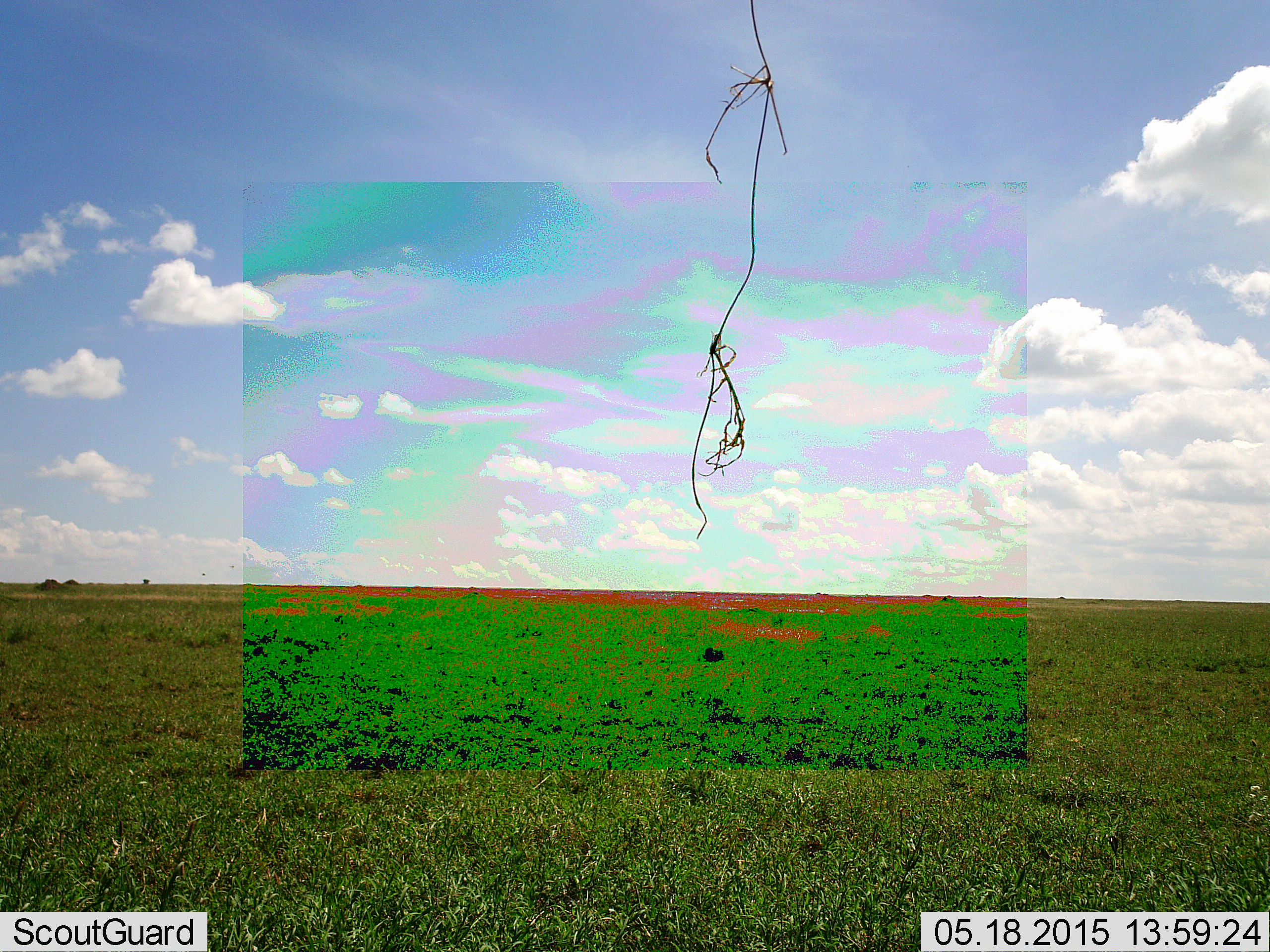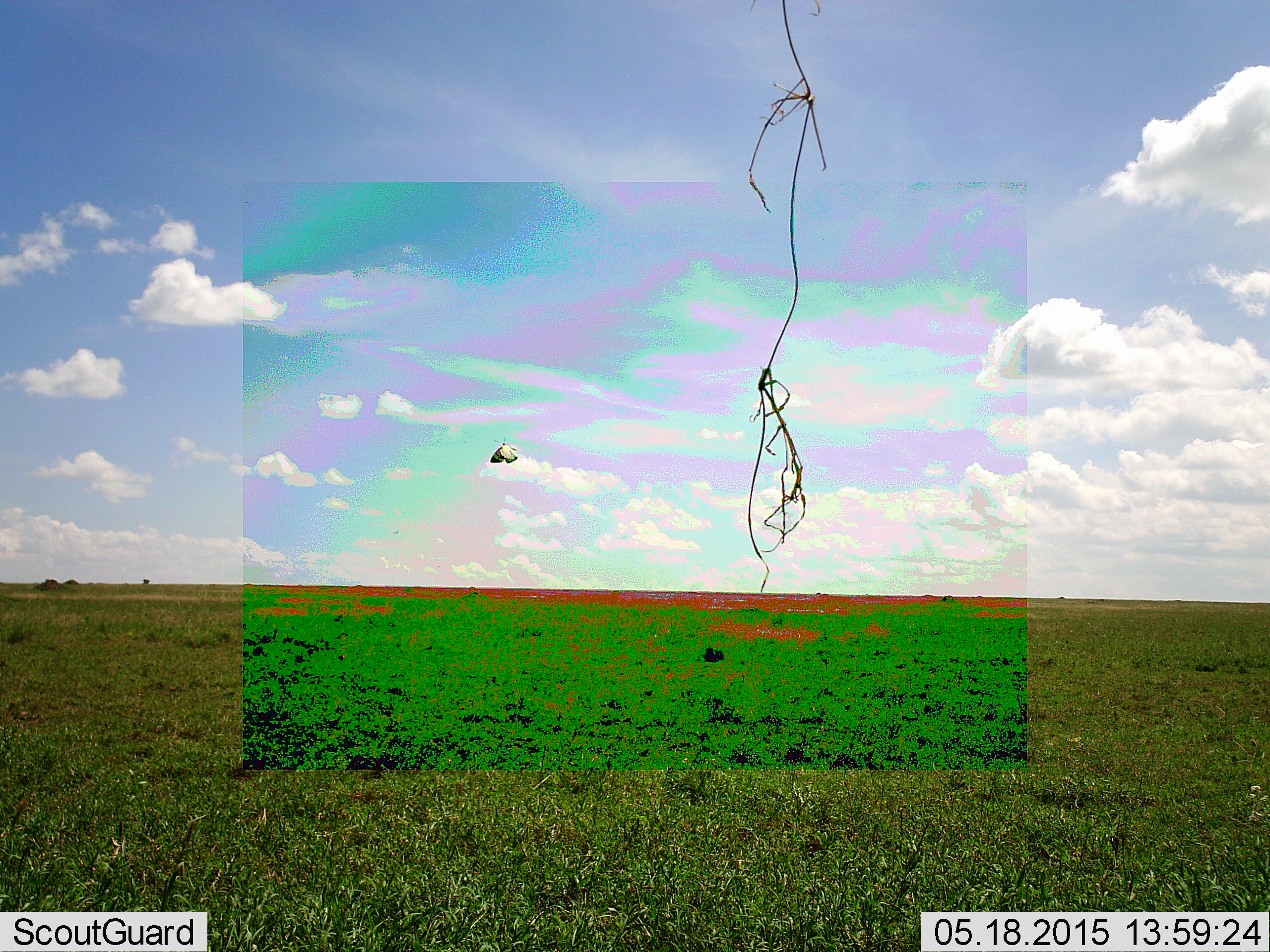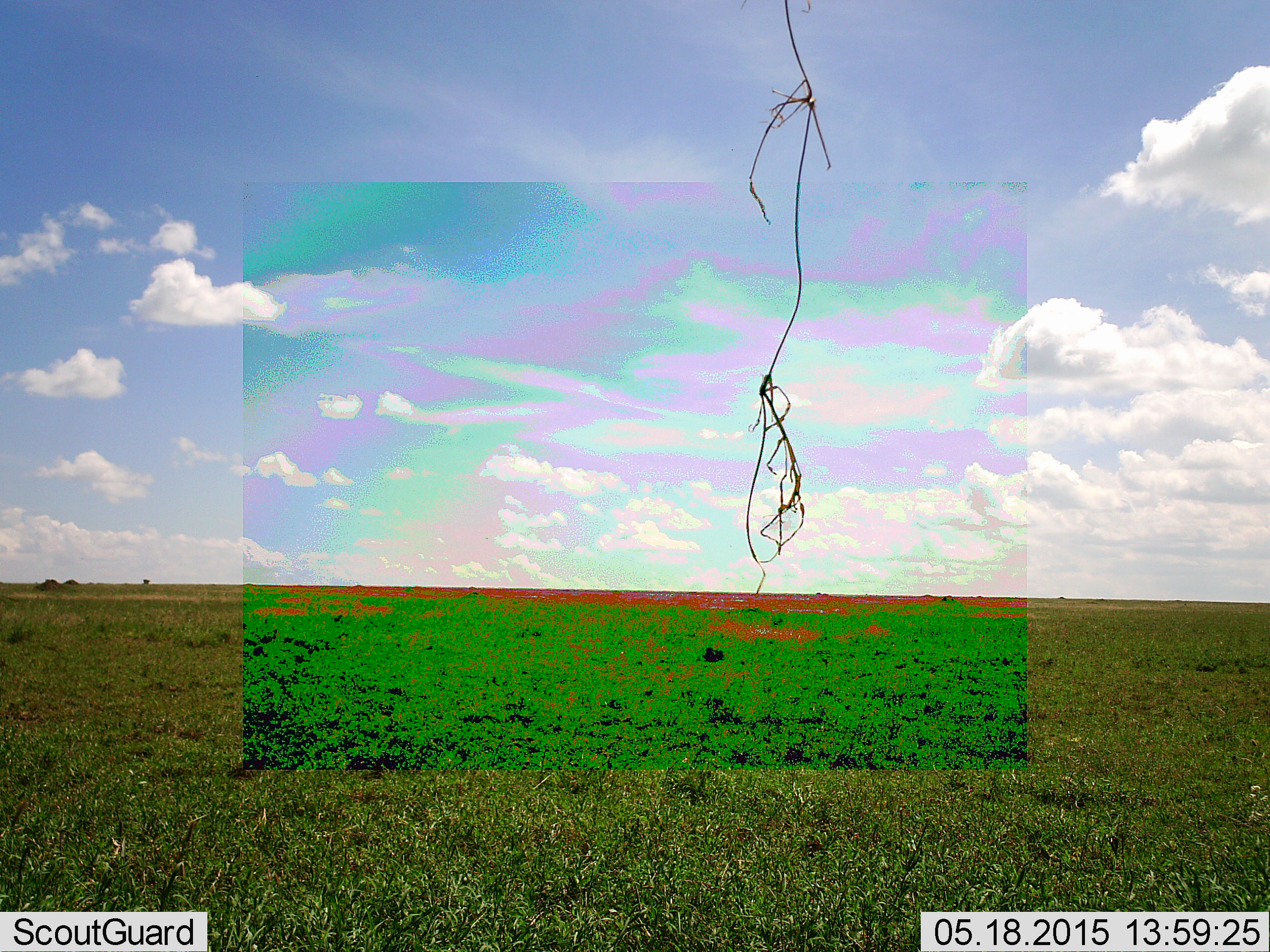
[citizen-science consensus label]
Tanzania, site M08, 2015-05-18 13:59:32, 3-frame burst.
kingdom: Animalia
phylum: Chordata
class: Aves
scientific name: Aves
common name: bird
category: otherbird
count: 1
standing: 0%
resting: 0%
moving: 100%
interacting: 0%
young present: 0%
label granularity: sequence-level